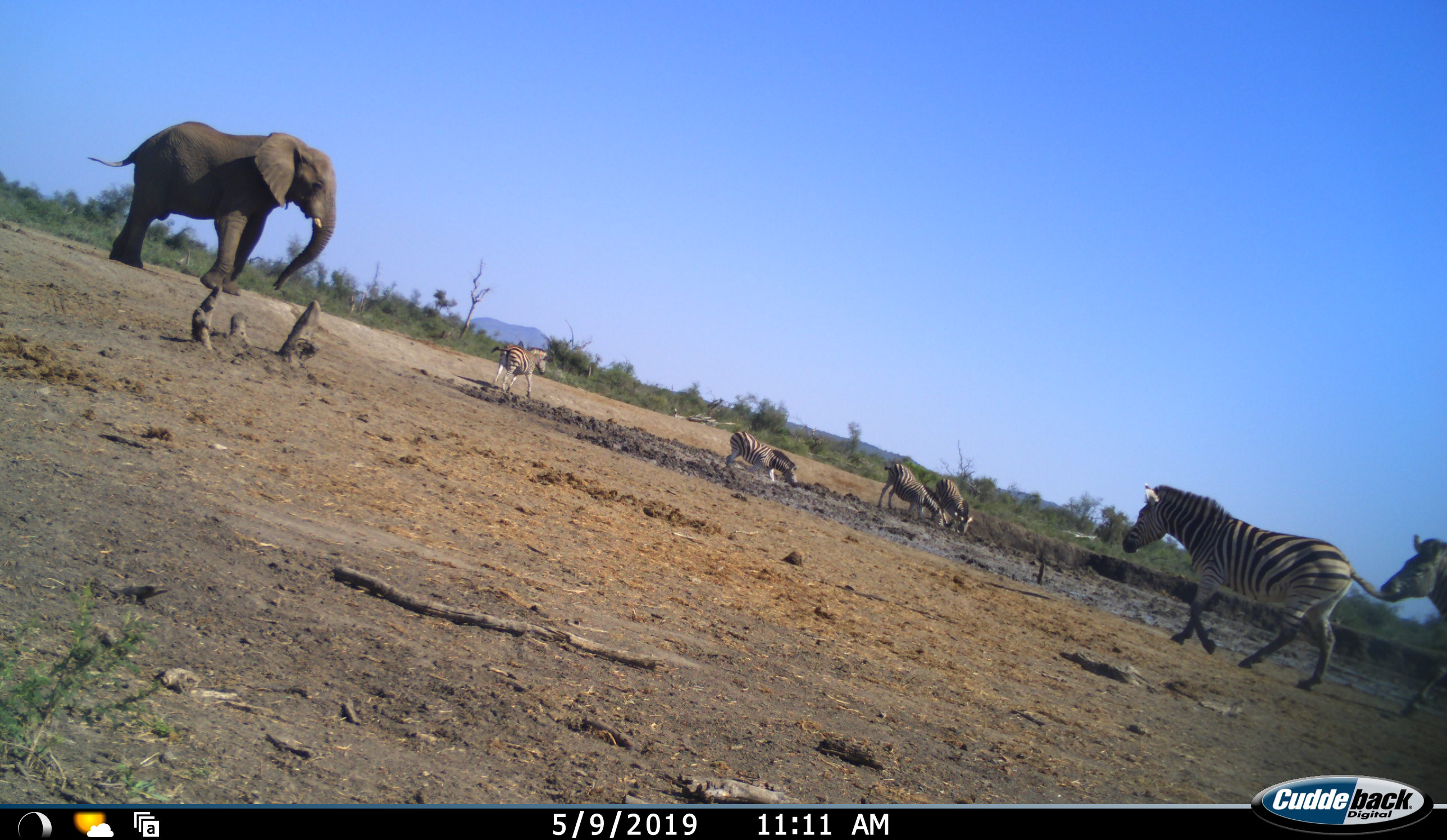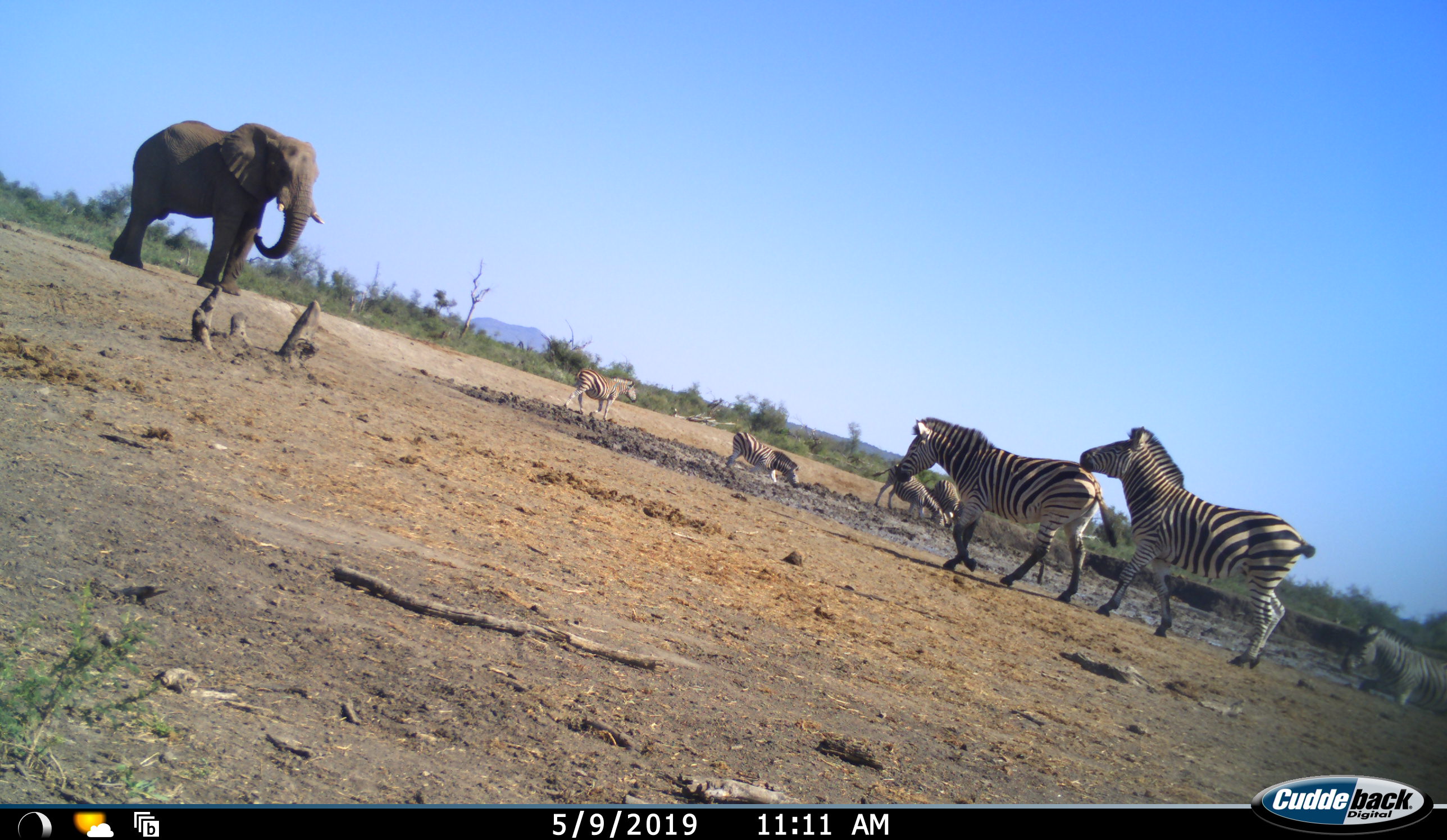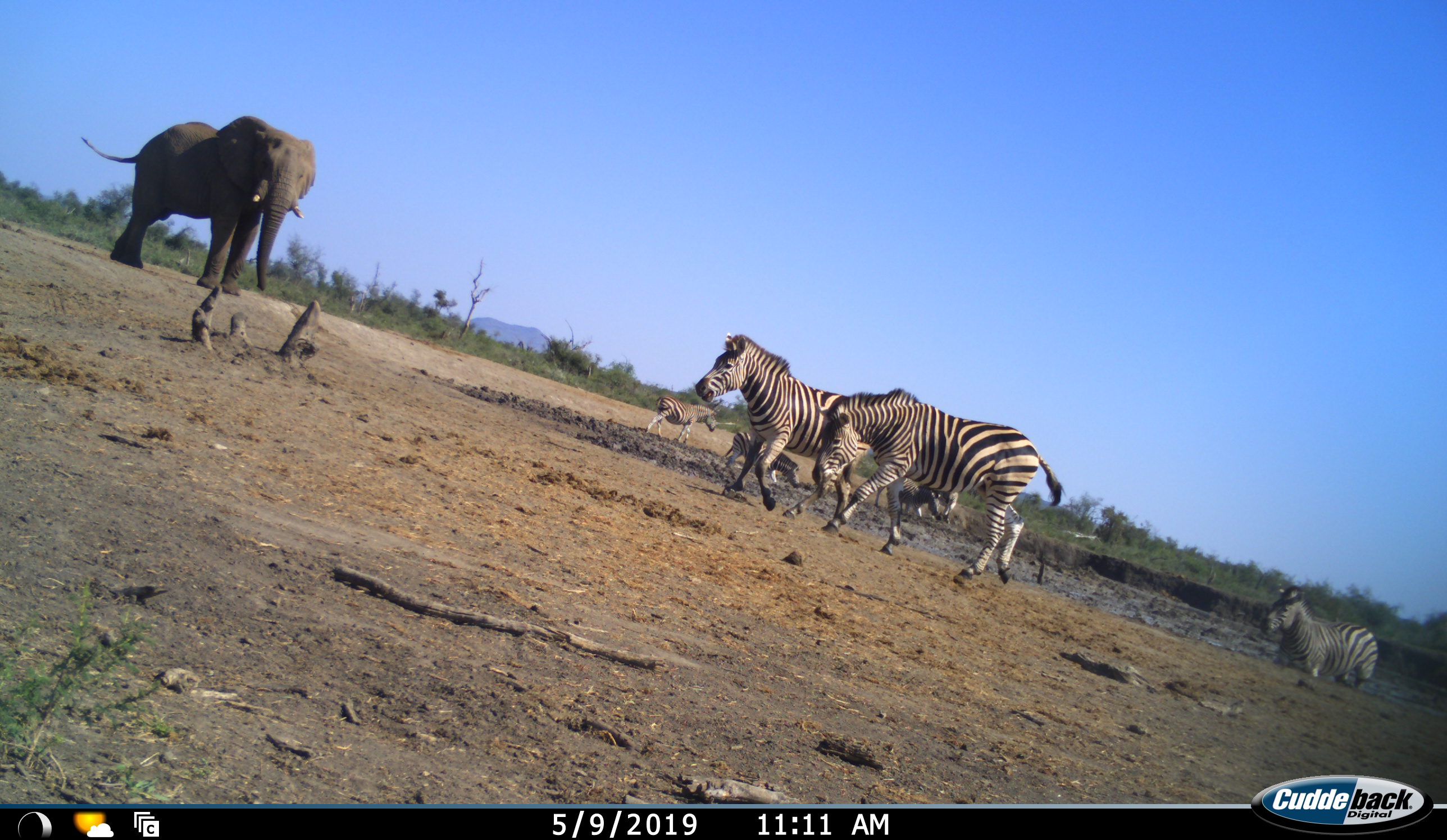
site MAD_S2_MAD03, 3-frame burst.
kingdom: Animalia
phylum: Chordata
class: Mammalia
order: Proboscidea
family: Elephantidae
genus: Loxodonta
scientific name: Loxodonta africana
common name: african bush elephant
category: elephant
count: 1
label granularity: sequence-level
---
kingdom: Animalia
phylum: Chordata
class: Mammalia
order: Perissodactyla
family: Equidae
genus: Equus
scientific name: Equus quagga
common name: plains zebra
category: zebraplains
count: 7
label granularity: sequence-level